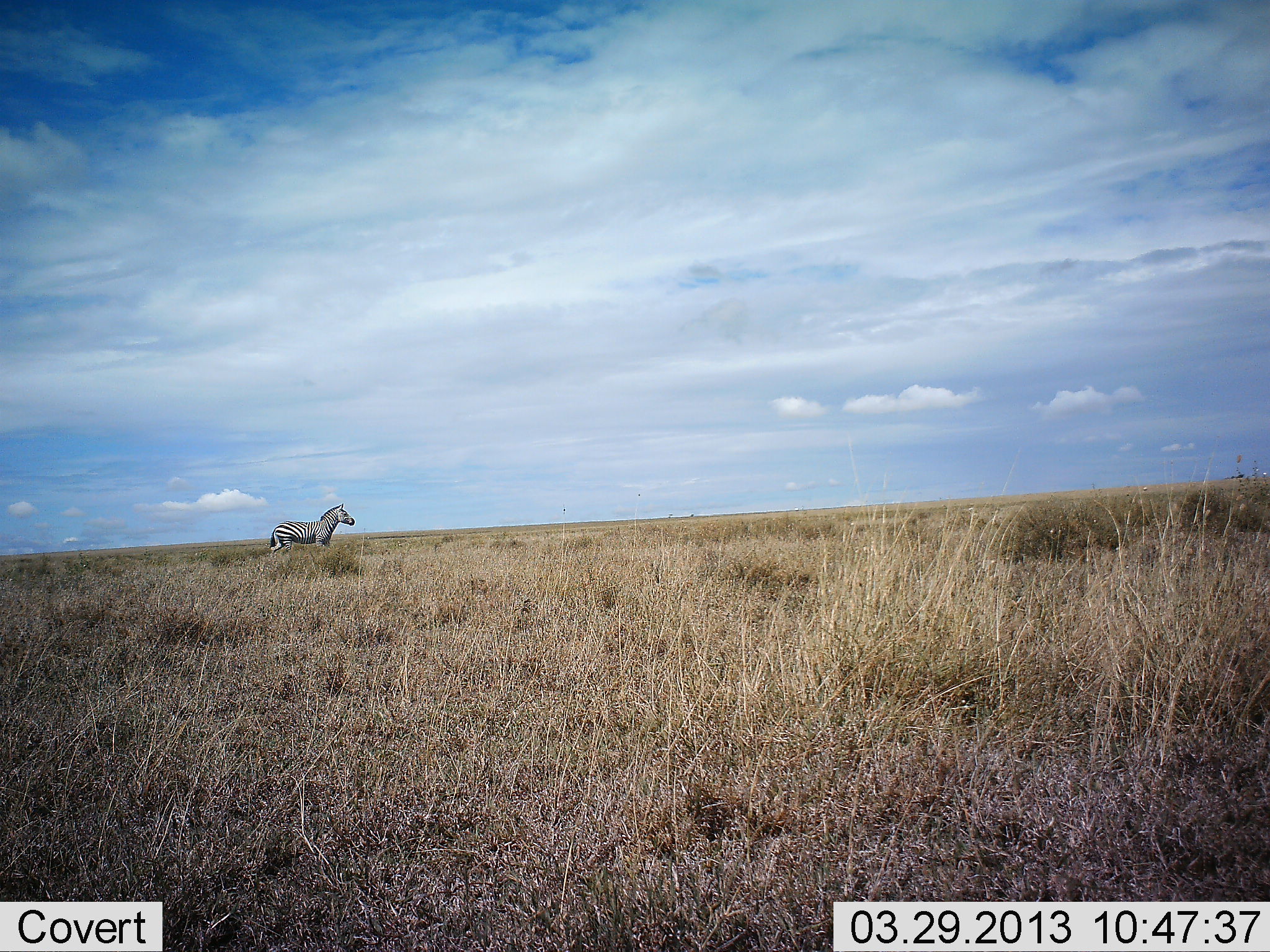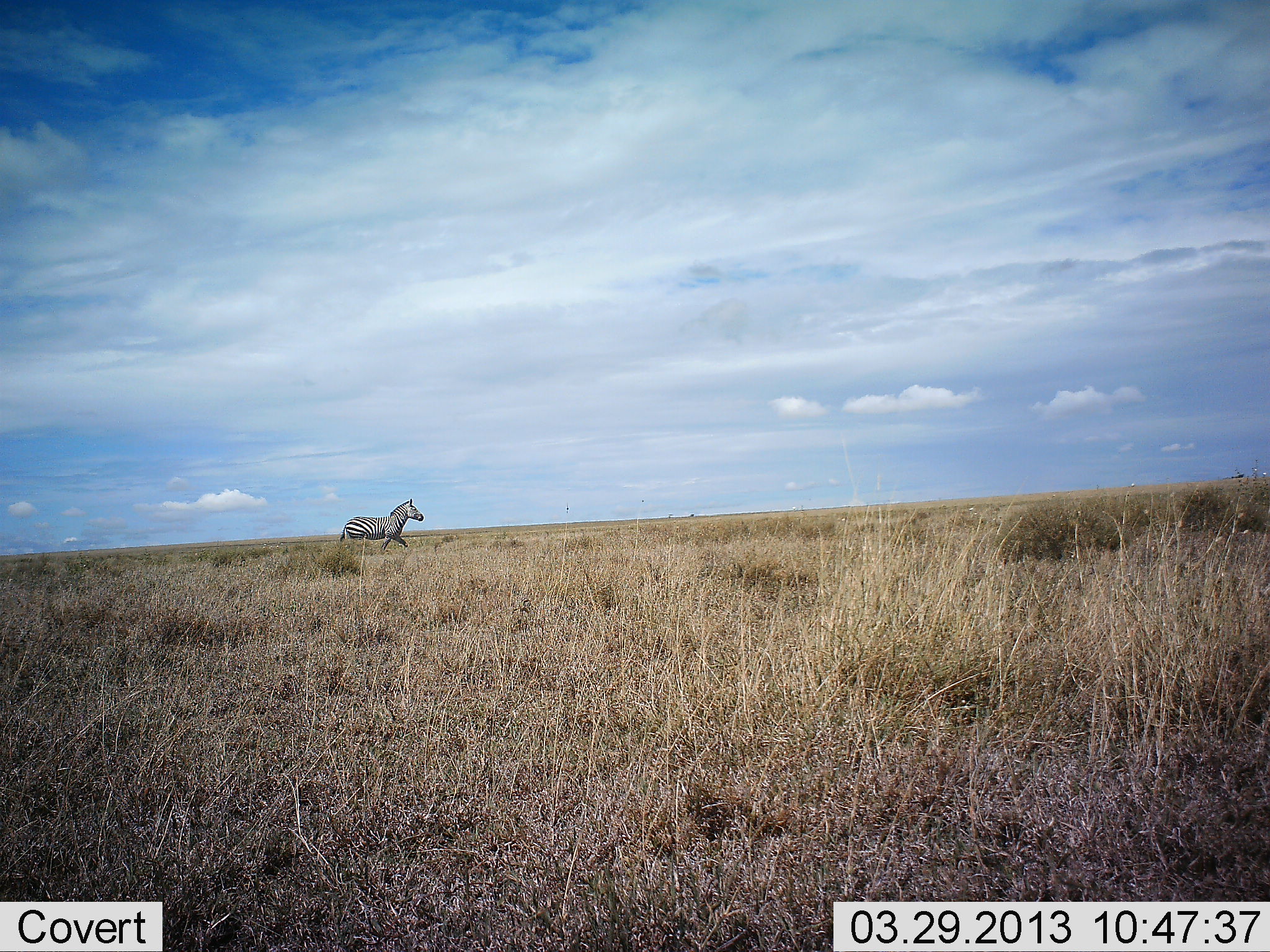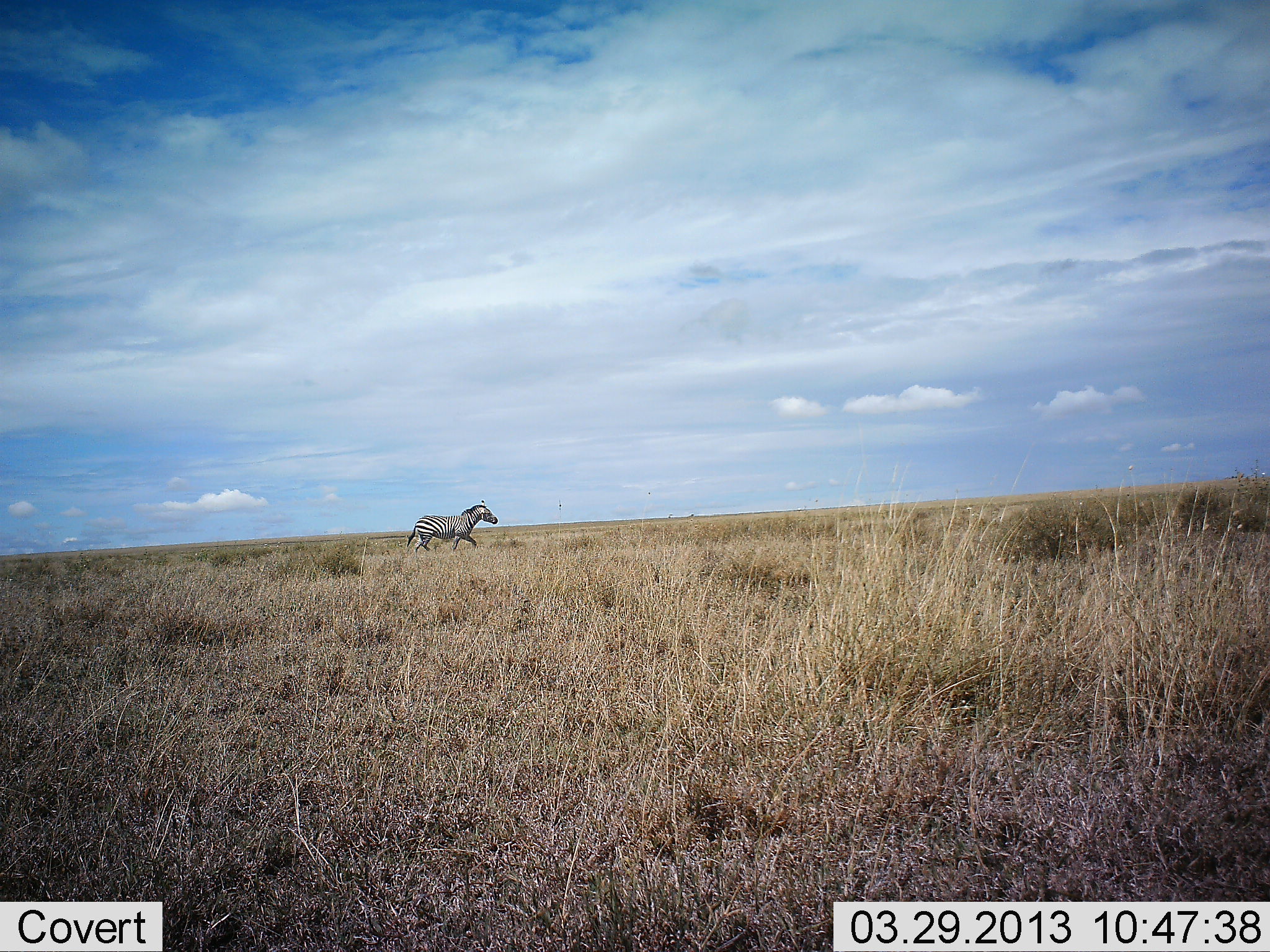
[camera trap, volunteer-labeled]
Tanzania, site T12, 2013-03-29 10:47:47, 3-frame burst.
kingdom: Animalia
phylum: Chordata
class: Mammalia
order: Perissodactyla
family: Equidae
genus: Equus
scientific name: Equus quagga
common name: plains zebra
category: zebra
Zebra (plains zebra) (Equus quagga), count 1. Behavior (volunteer vote fractions): standing 0%, resting 0%, moving 100%, interacting 0%. Young present (vote fraction): 0%. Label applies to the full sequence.